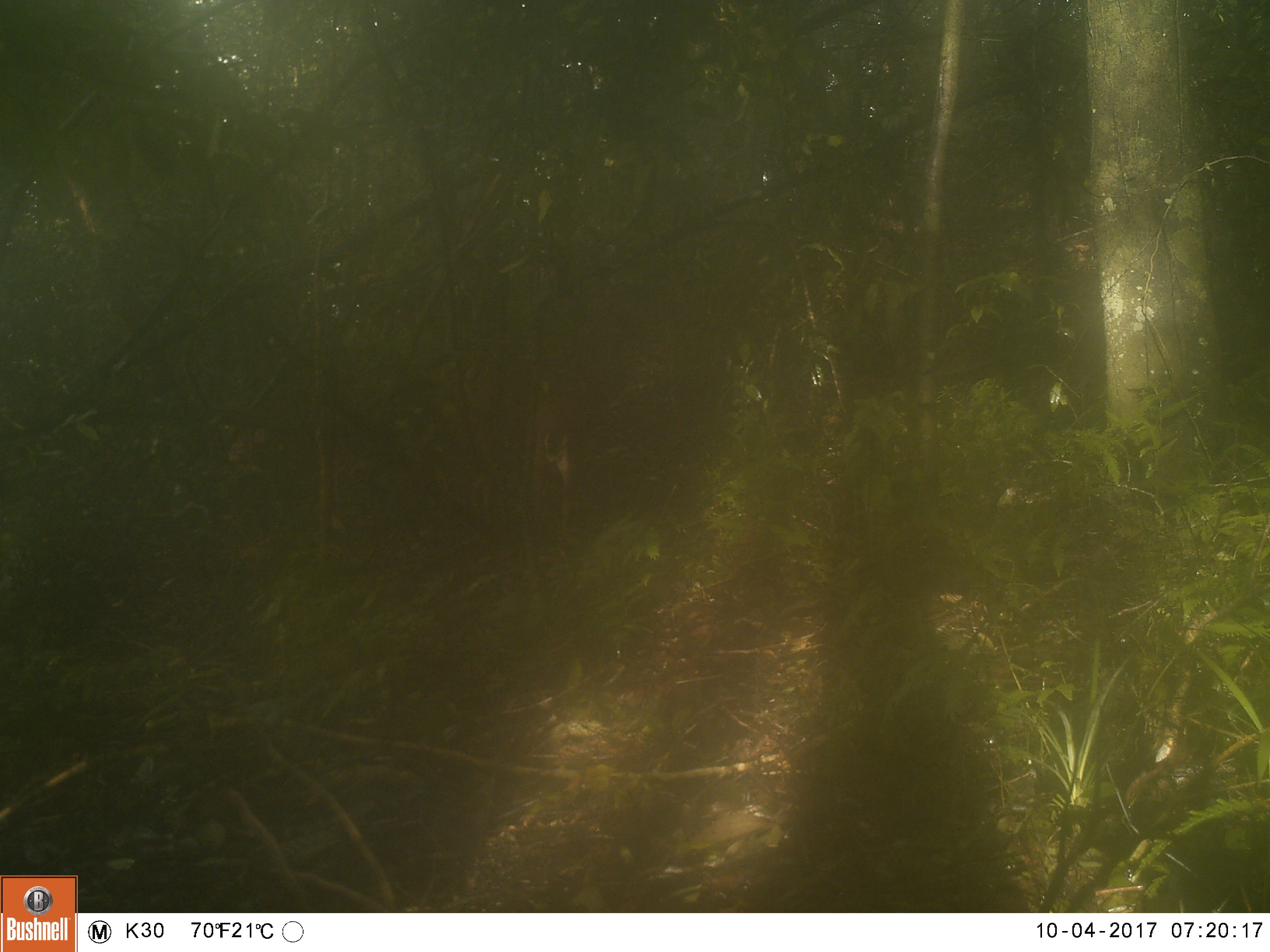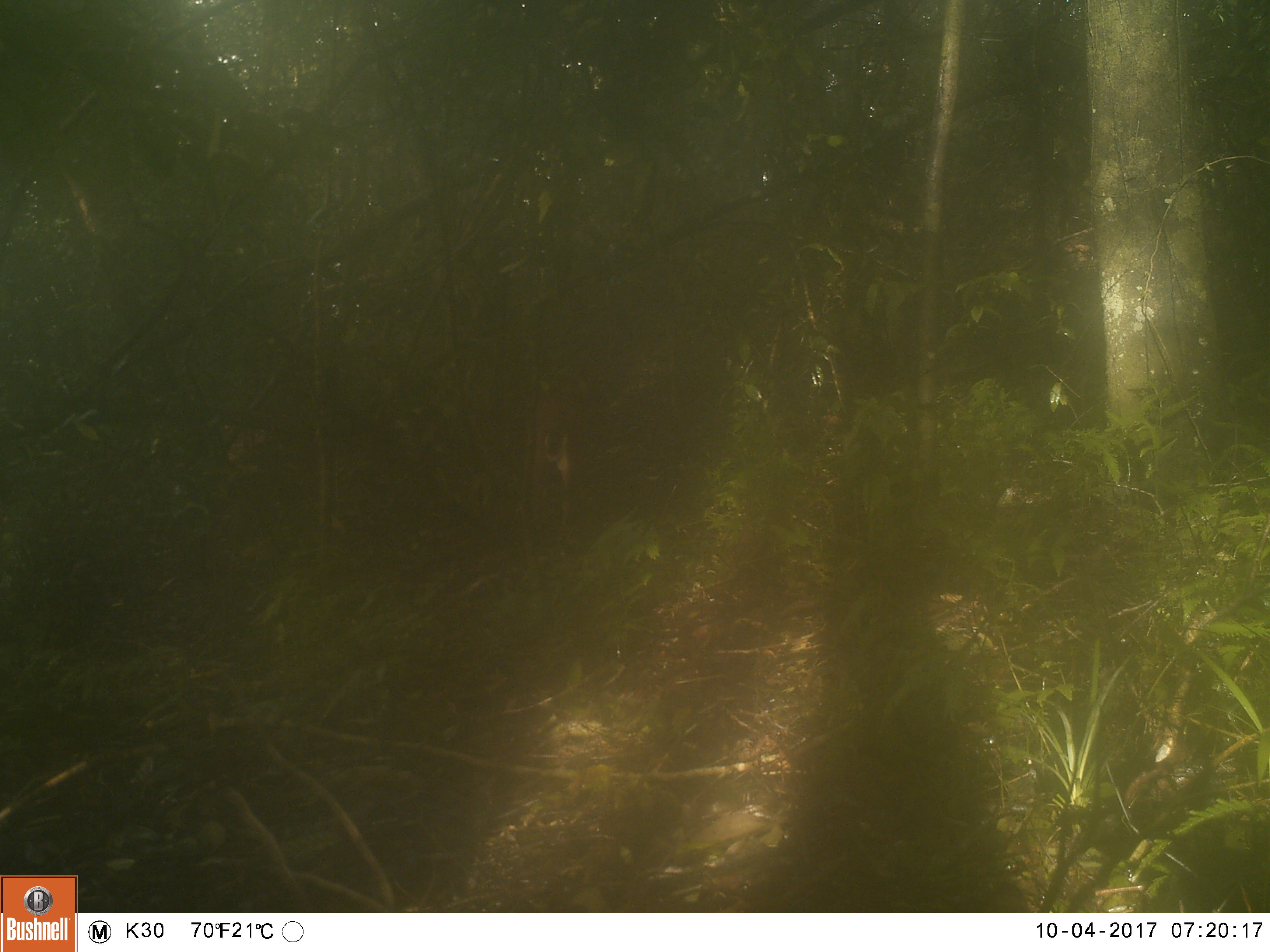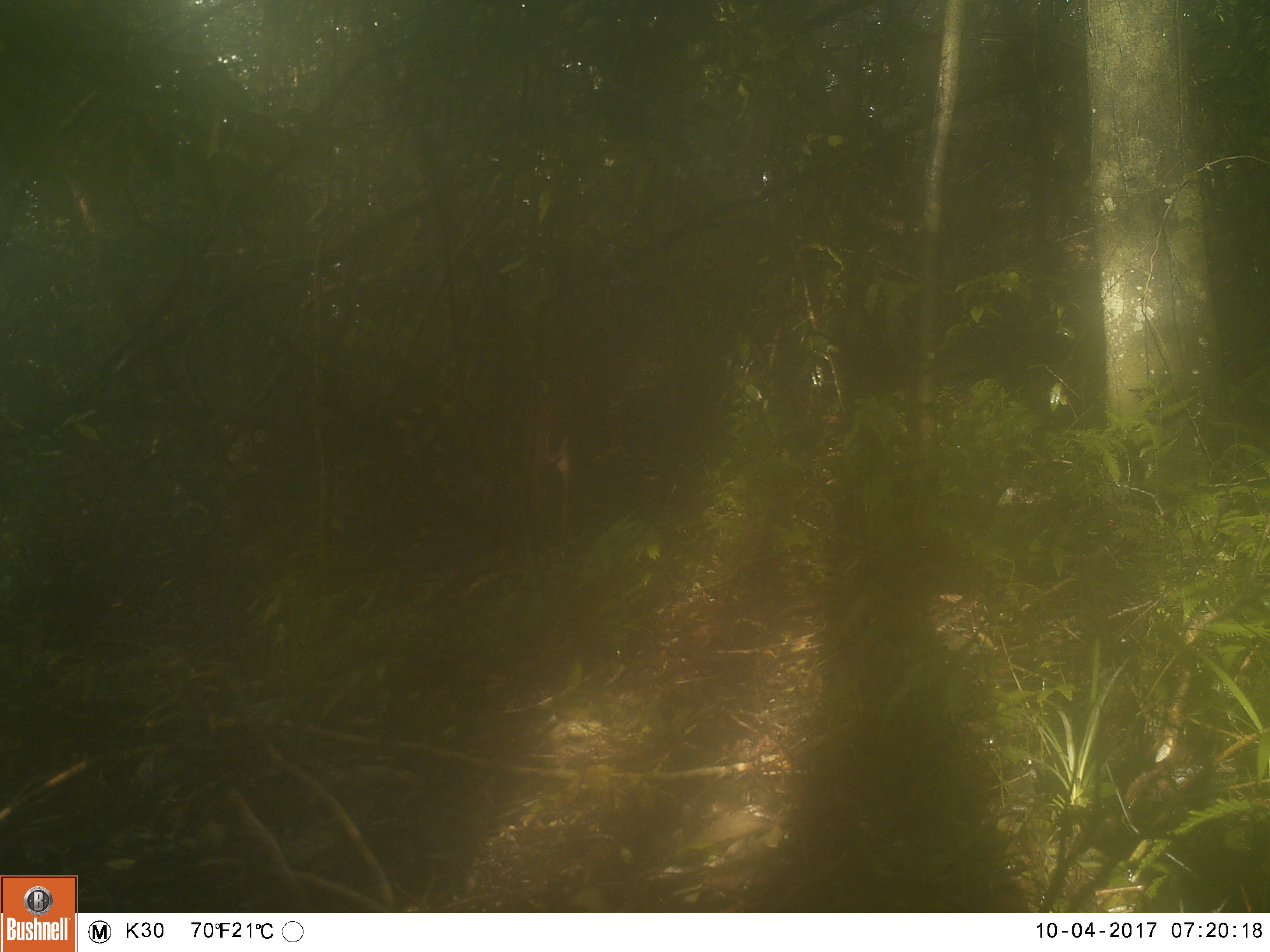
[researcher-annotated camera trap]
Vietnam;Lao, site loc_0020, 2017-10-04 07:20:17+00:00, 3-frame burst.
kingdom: Animalia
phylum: Chordata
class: Mammalia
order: Artiodactyla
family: Cervidae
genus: Muntiacus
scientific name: Muntiacus vuquangensis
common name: large-antlered muntjac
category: large antlered muntjac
Large antlered muntjac (large-antlered muntjac) (Muntiacus vuquangensis). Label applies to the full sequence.